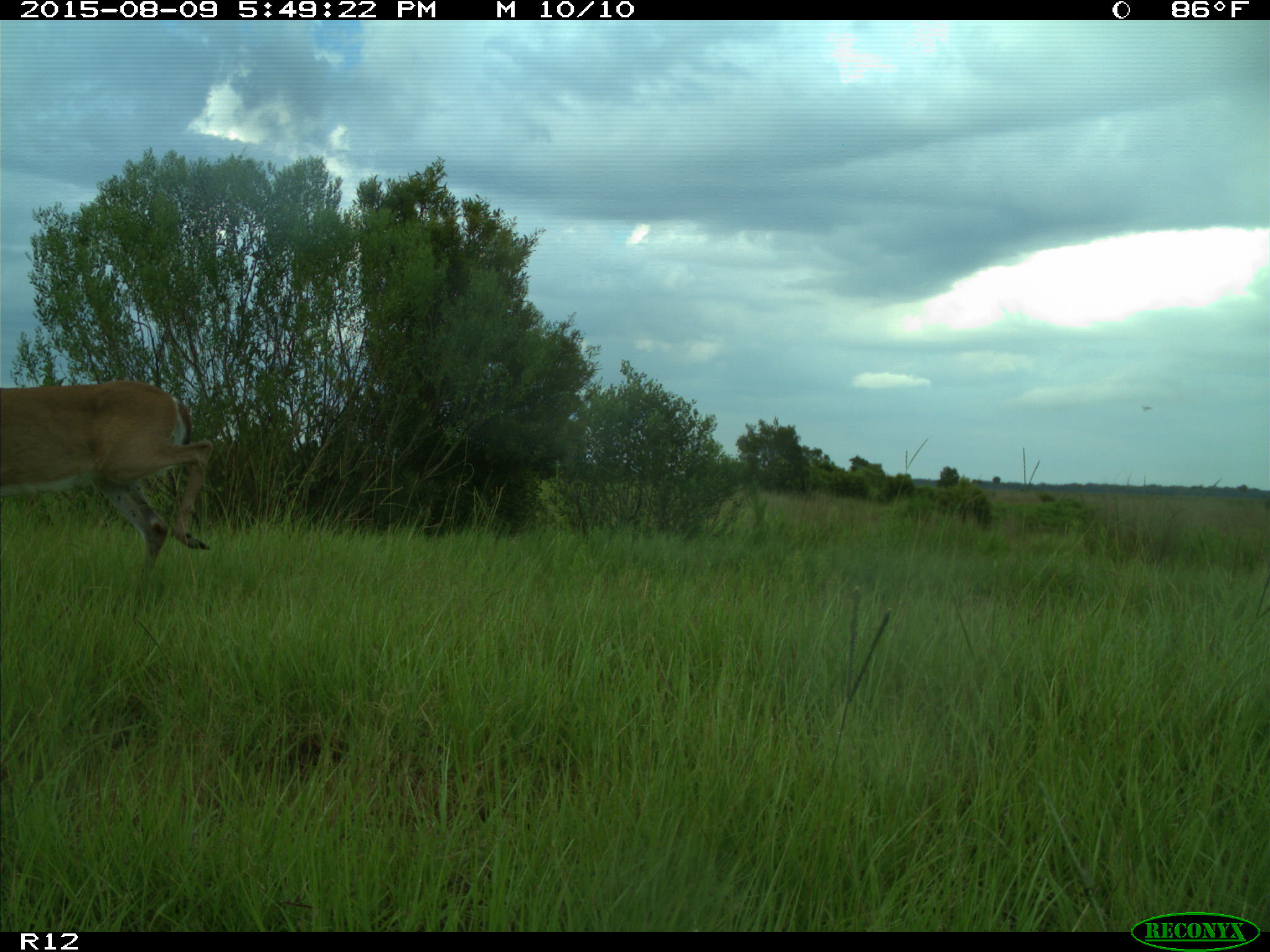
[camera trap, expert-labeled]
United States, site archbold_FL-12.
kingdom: Animalia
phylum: Chordata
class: Mammalia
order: Artiodactyla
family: Cervidae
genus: Odocoileus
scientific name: Odocoileus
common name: deer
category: unidentified deer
Unidentified deer (deer) (Odocoileus).